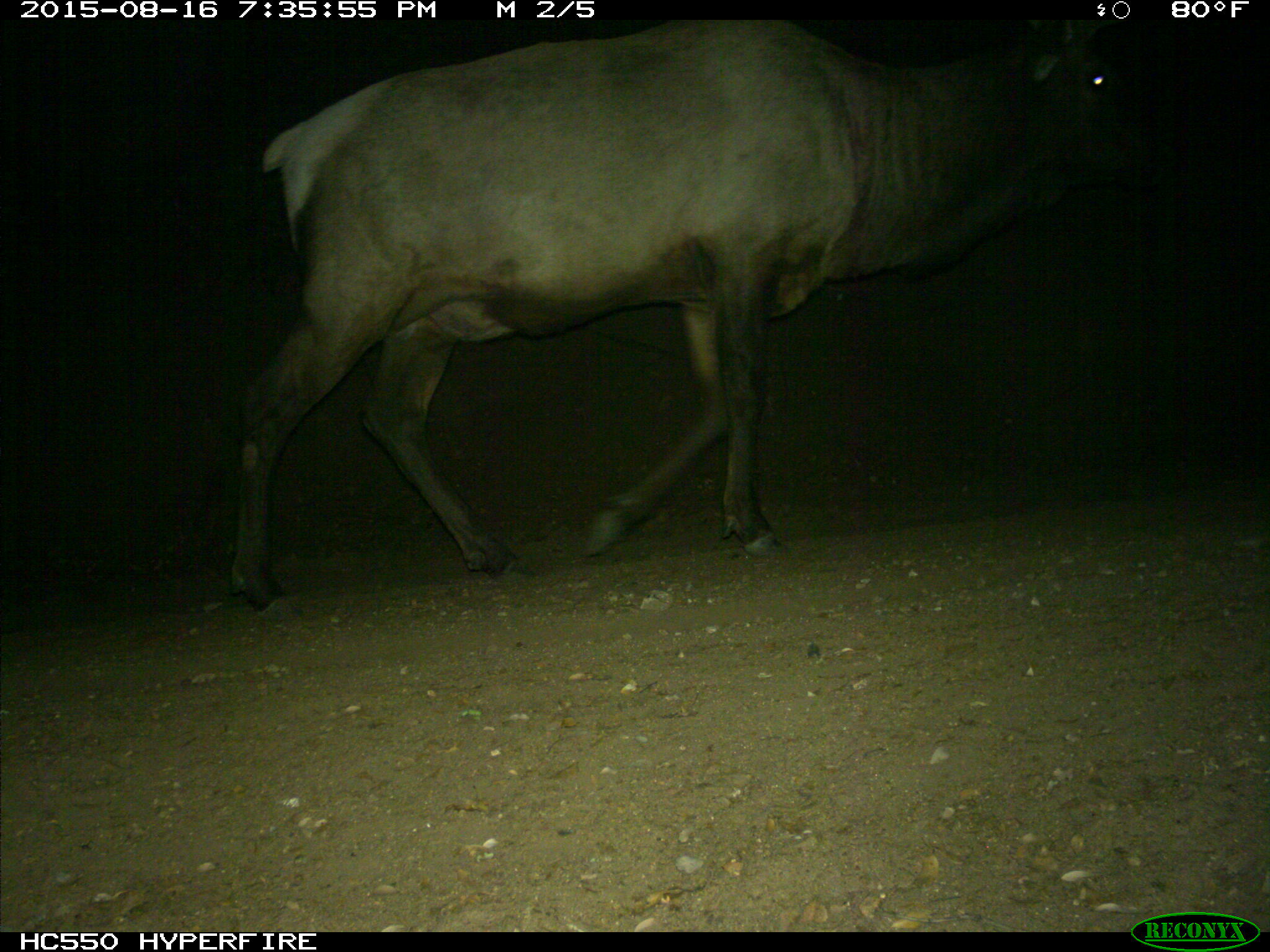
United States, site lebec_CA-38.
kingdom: Animalia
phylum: Chordata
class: Mammalia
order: Artiodactyla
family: Cervidae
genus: Cervus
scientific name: Cervus canadensis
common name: elk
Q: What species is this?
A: Cervus canadensis (elk).